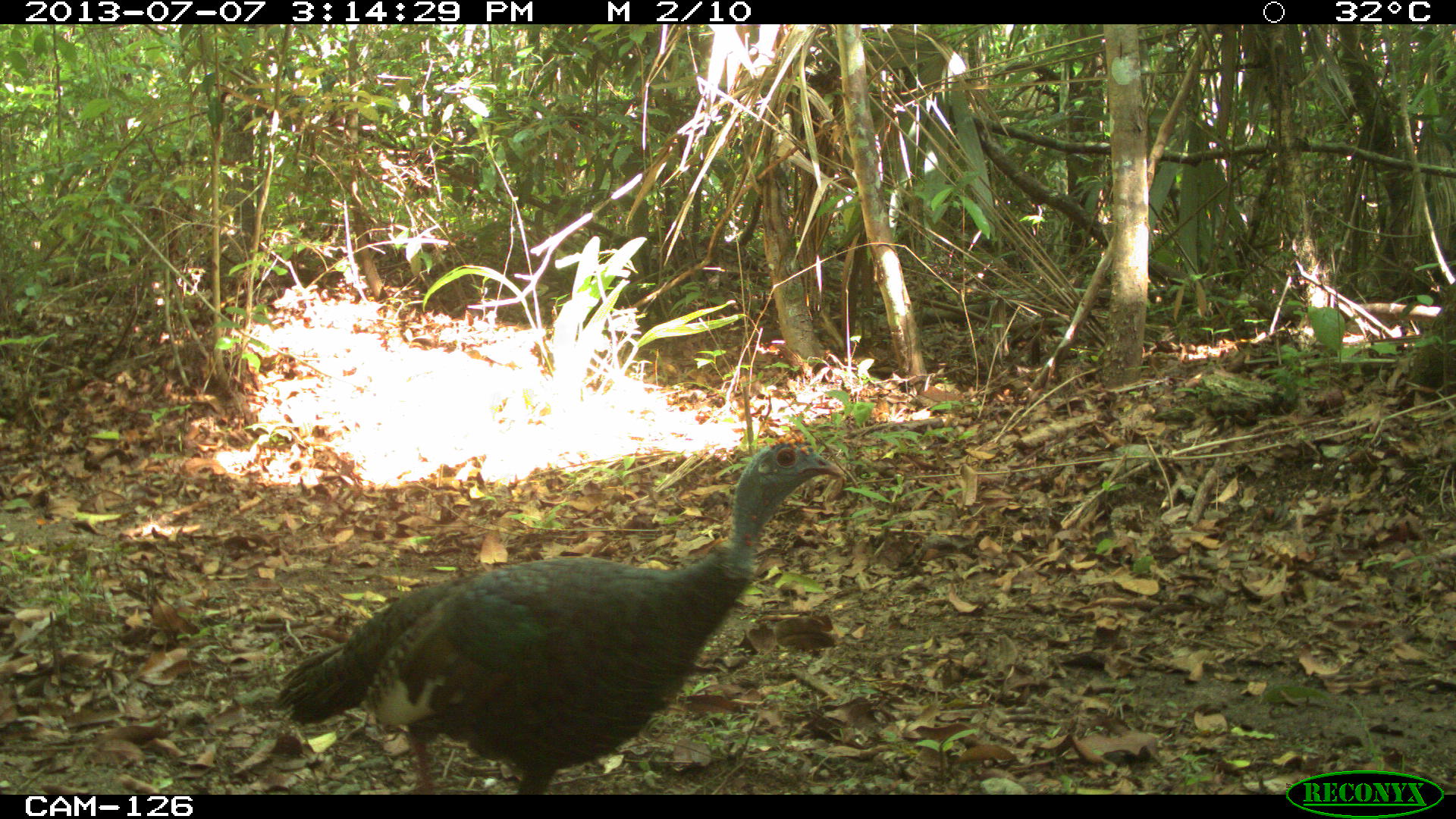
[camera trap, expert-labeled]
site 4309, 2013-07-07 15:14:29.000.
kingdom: Animalia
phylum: Chordata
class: Aves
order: Galliformes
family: Phasianidae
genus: Meleagris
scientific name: Meleagris ocellata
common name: ocellated turkey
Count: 1.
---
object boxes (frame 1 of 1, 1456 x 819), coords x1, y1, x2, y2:
meleagris ocellata: 273, 430, 844, 794